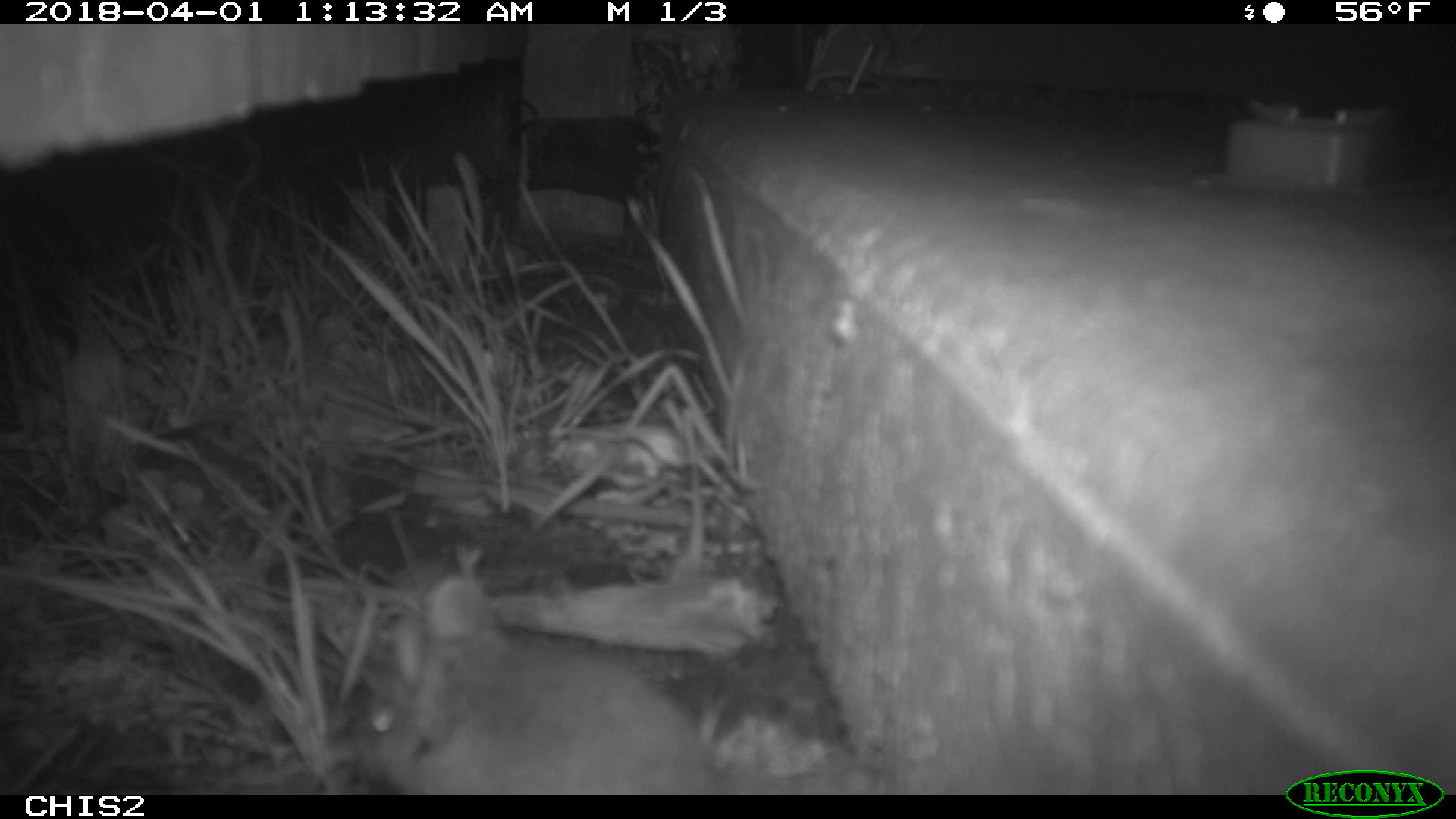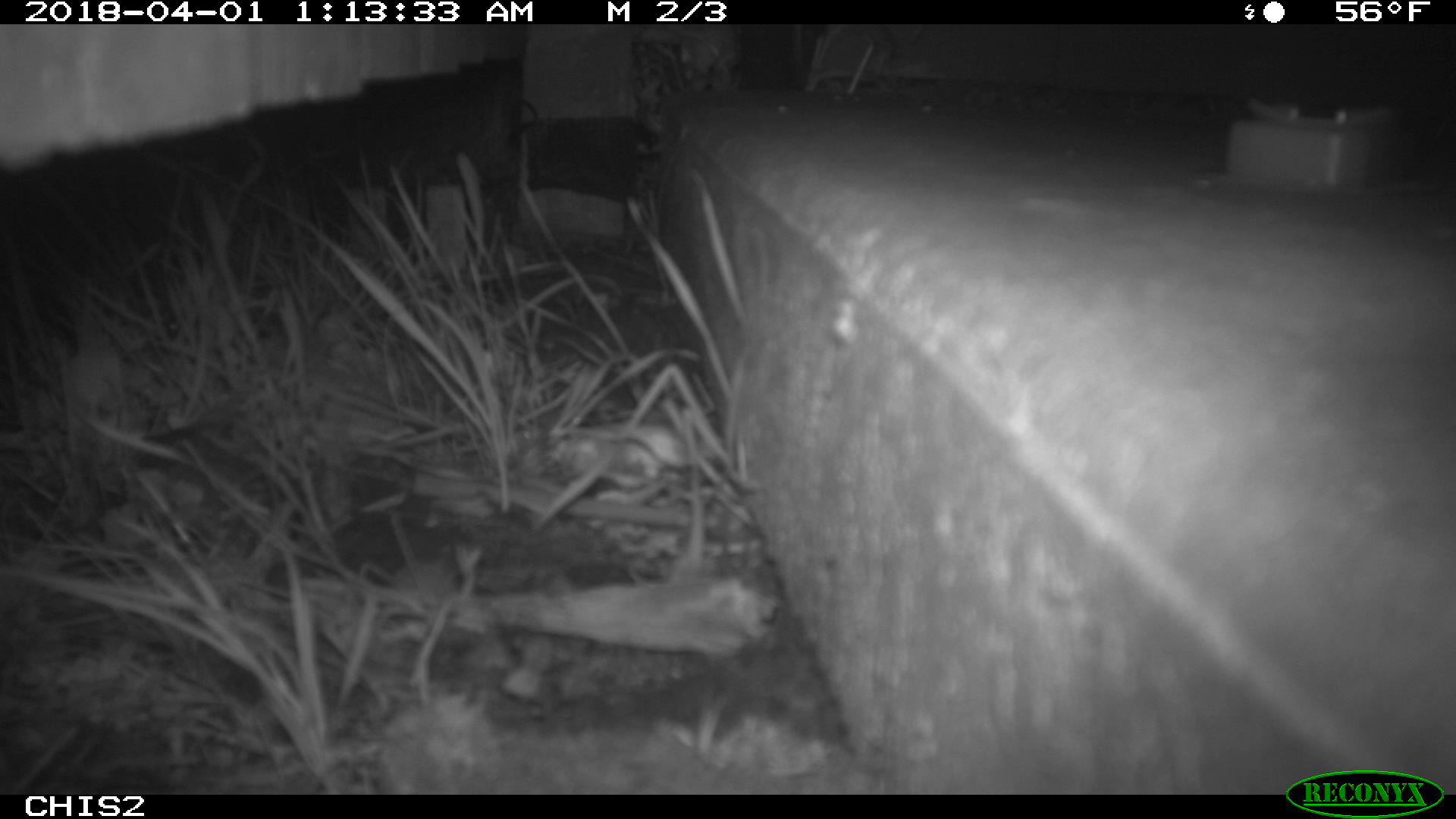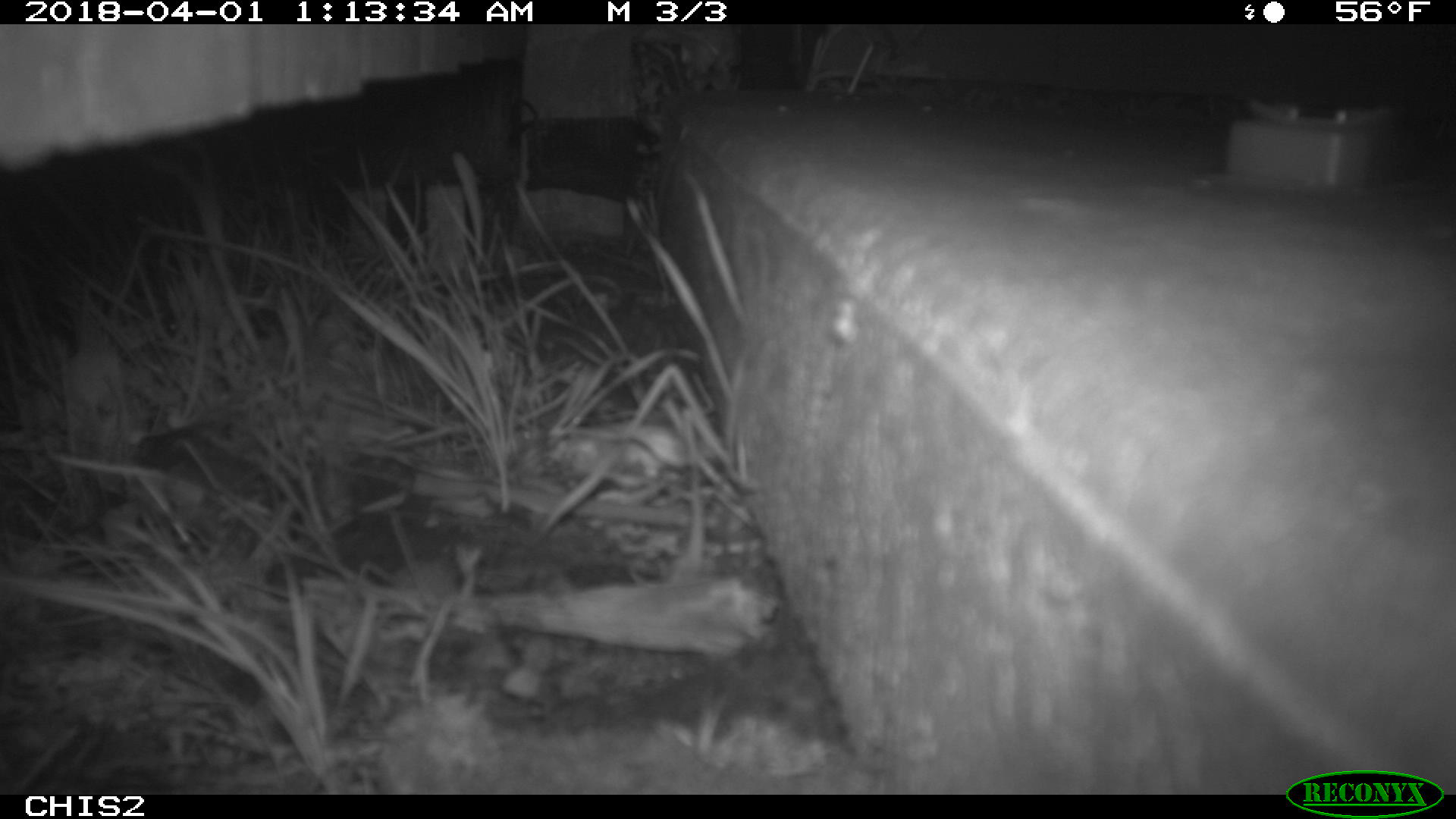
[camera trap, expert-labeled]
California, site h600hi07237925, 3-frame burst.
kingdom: Animalia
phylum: Chordata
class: Mammalia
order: Rodentia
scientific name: Rodentia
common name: rodent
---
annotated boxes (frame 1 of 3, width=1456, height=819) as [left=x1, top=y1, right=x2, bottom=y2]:
rodent: [left=349, top=573, right=729, bottom=795]